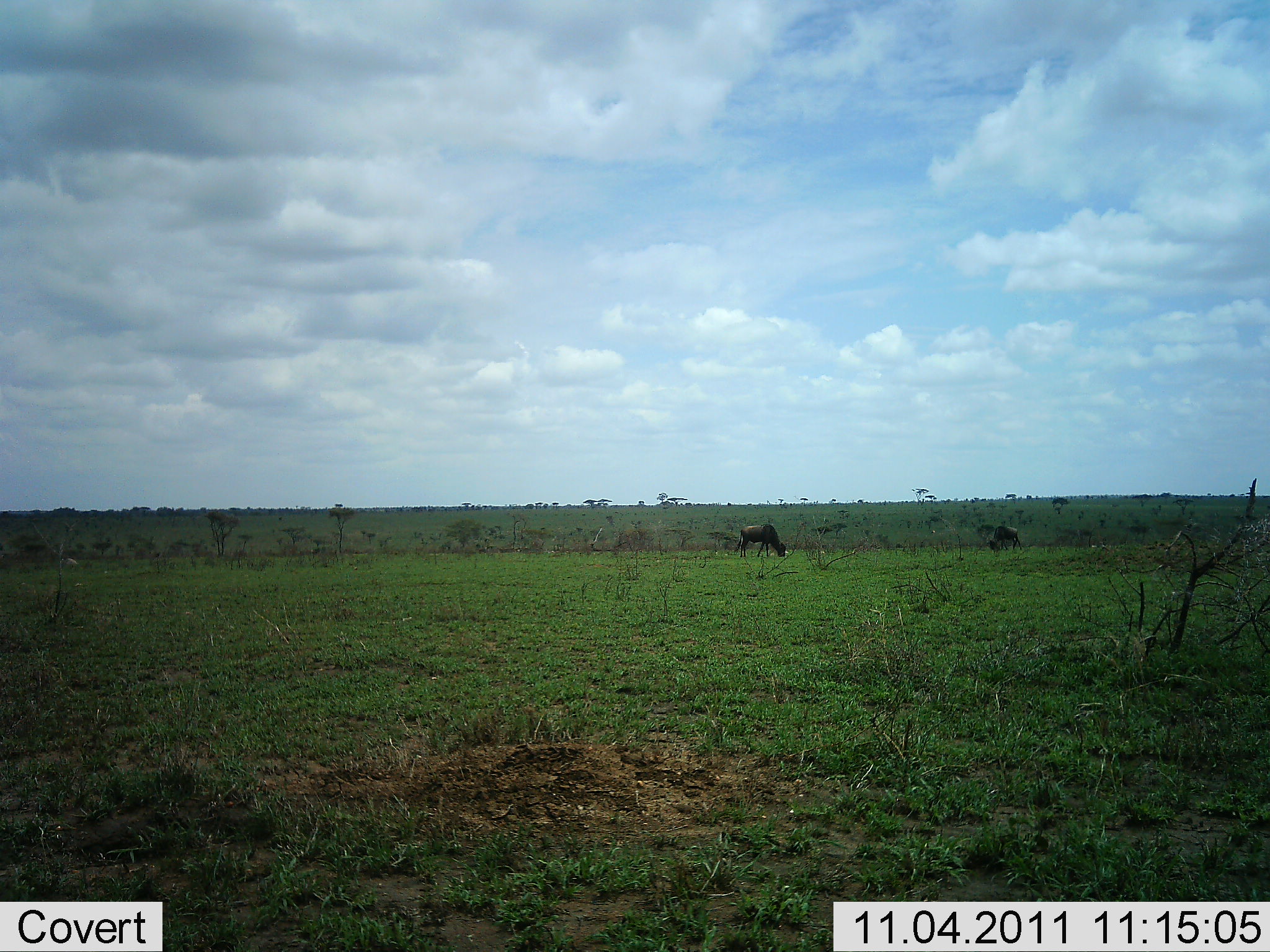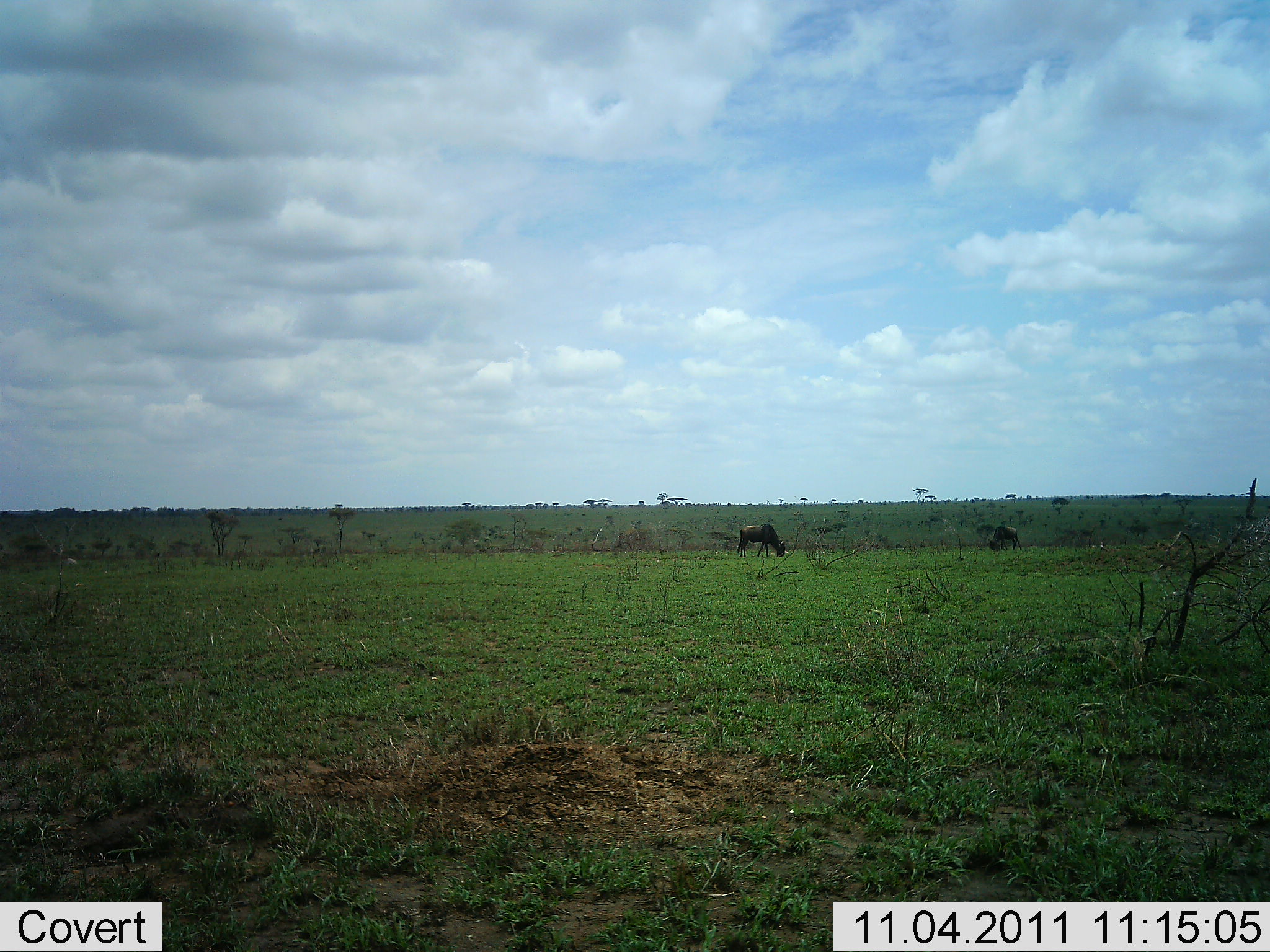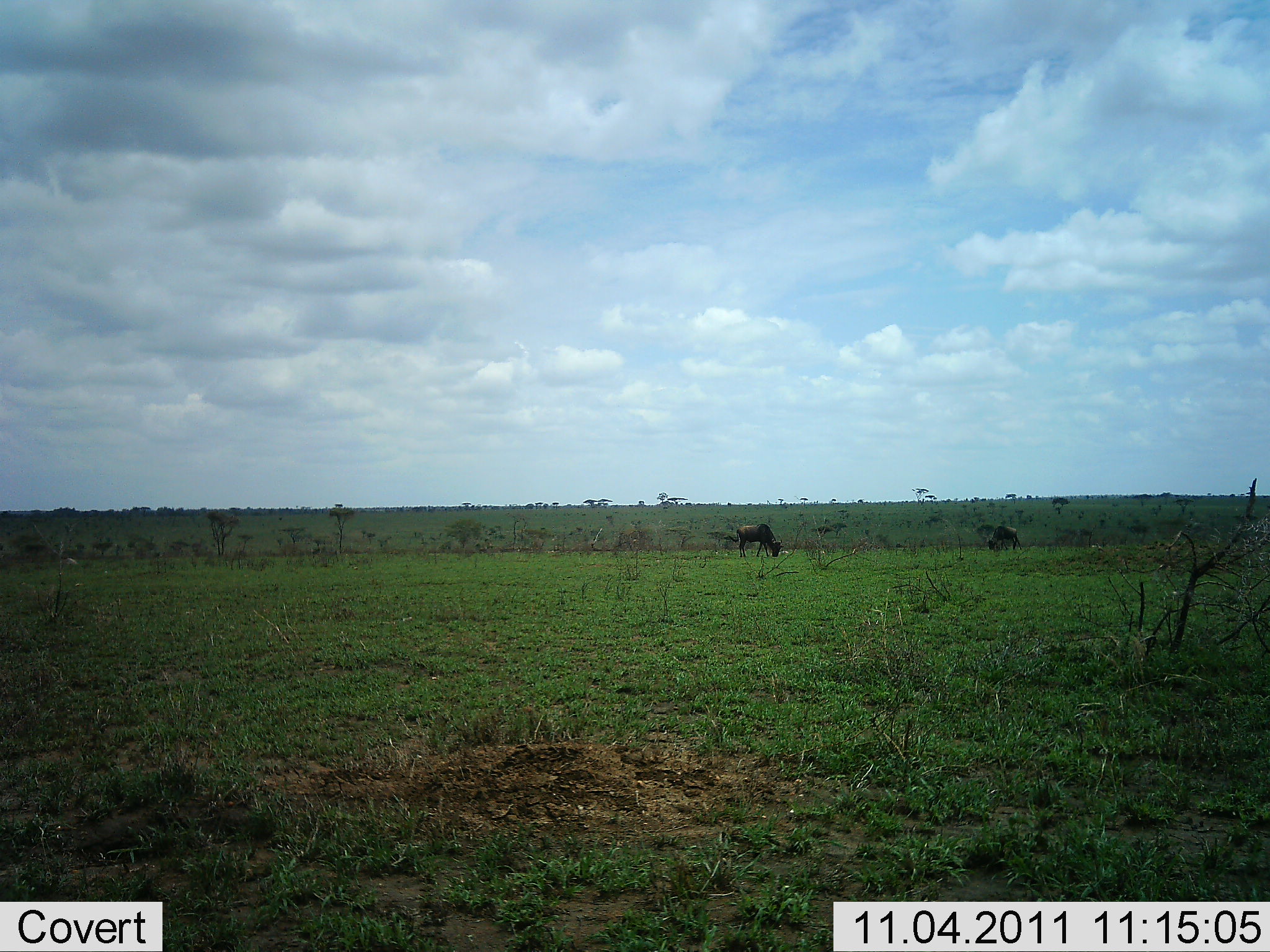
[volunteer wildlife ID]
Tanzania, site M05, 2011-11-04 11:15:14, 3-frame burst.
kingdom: Animalia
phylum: Chordata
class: Mammalia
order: Artiodactyla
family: Bovidae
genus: Connochaetes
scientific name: Connochaetes taurinus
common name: blue wildebeest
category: wildebeest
Wildebeest (blue wildebeest) (Connochaetes taurinus), count 2. Behavior (volunteer vote fractions): standing 38%, resting 0%, moving 0%, interacting 0%. Young present (vote fraction): 0%. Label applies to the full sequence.